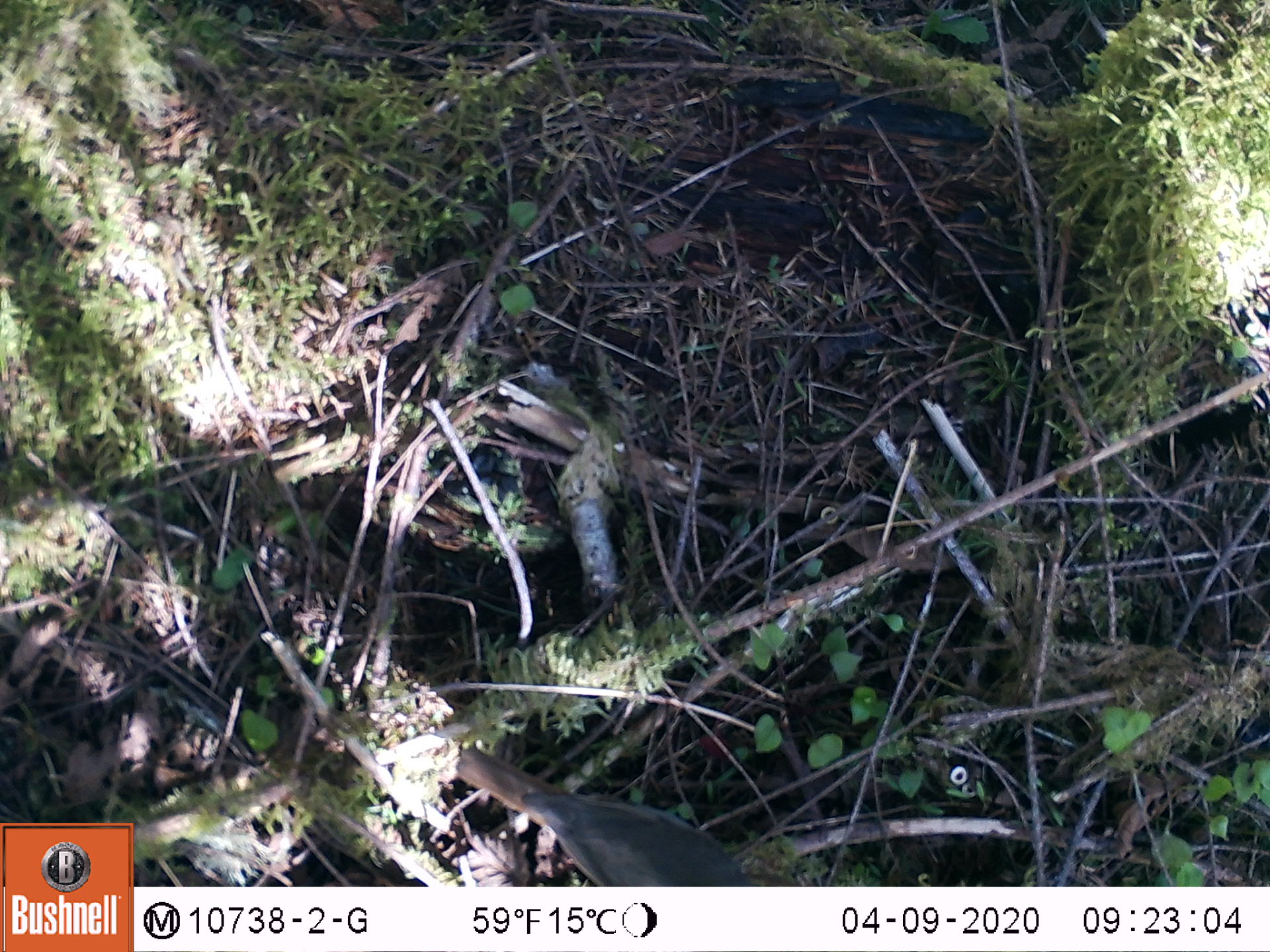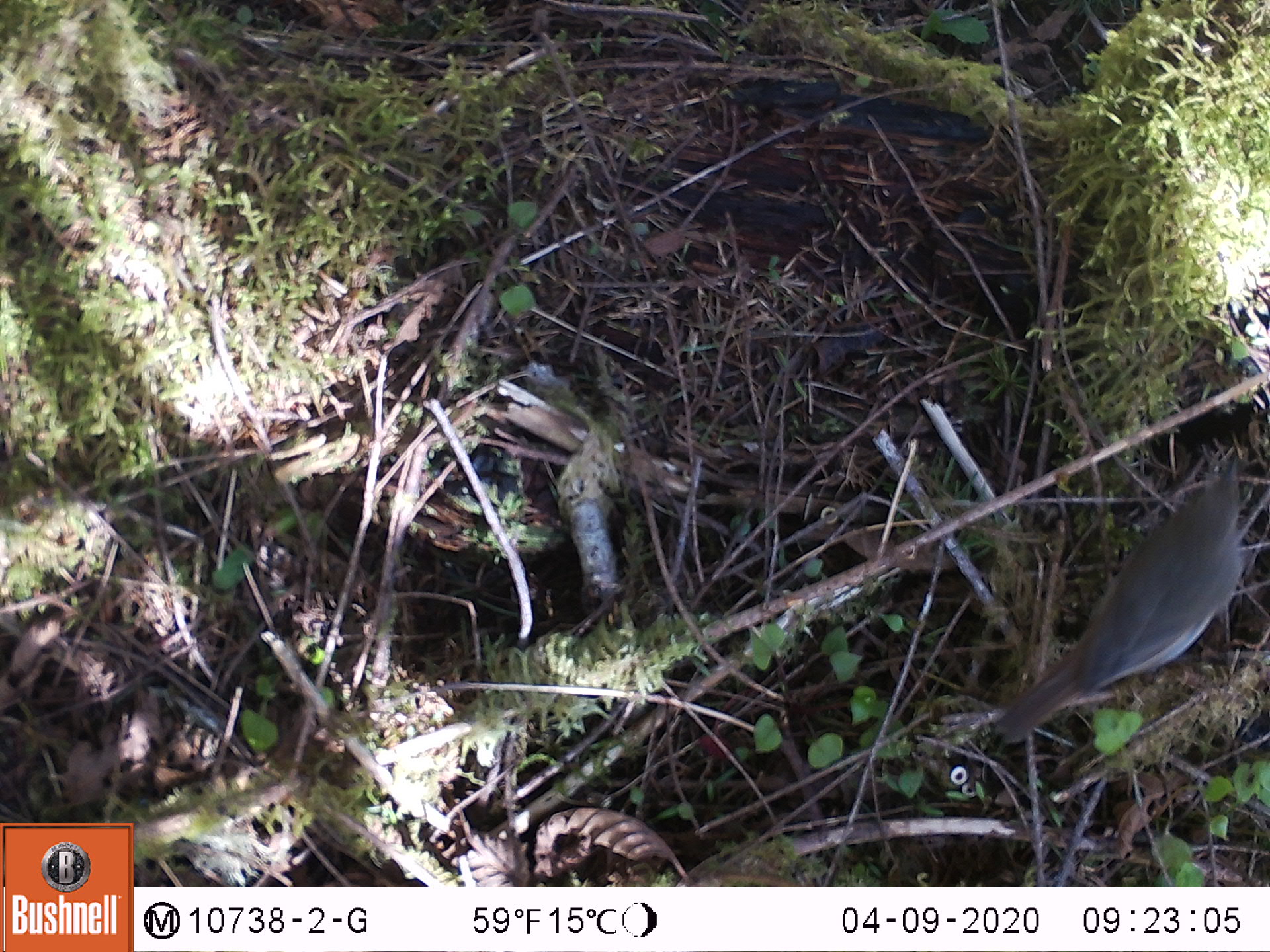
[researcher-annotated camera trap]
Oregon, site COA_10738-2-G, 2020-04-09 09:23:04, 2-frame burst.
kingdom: Animalia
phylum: Chordata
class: Aves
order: Passeriformes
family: Turdidae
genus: Catharus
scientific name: Catharus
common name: brown thrushes and nightingale-thrushes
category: catharus species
Catharus species (brown thrushes and nightingale-thrushes) (Catharus).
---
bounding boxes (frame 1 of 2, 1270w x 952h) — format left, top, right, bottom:
catharus species: 448, 744, 753, 881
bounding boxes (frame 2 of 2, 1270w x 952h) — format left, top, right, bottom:
catharus species: 979, 444, 1253, 745